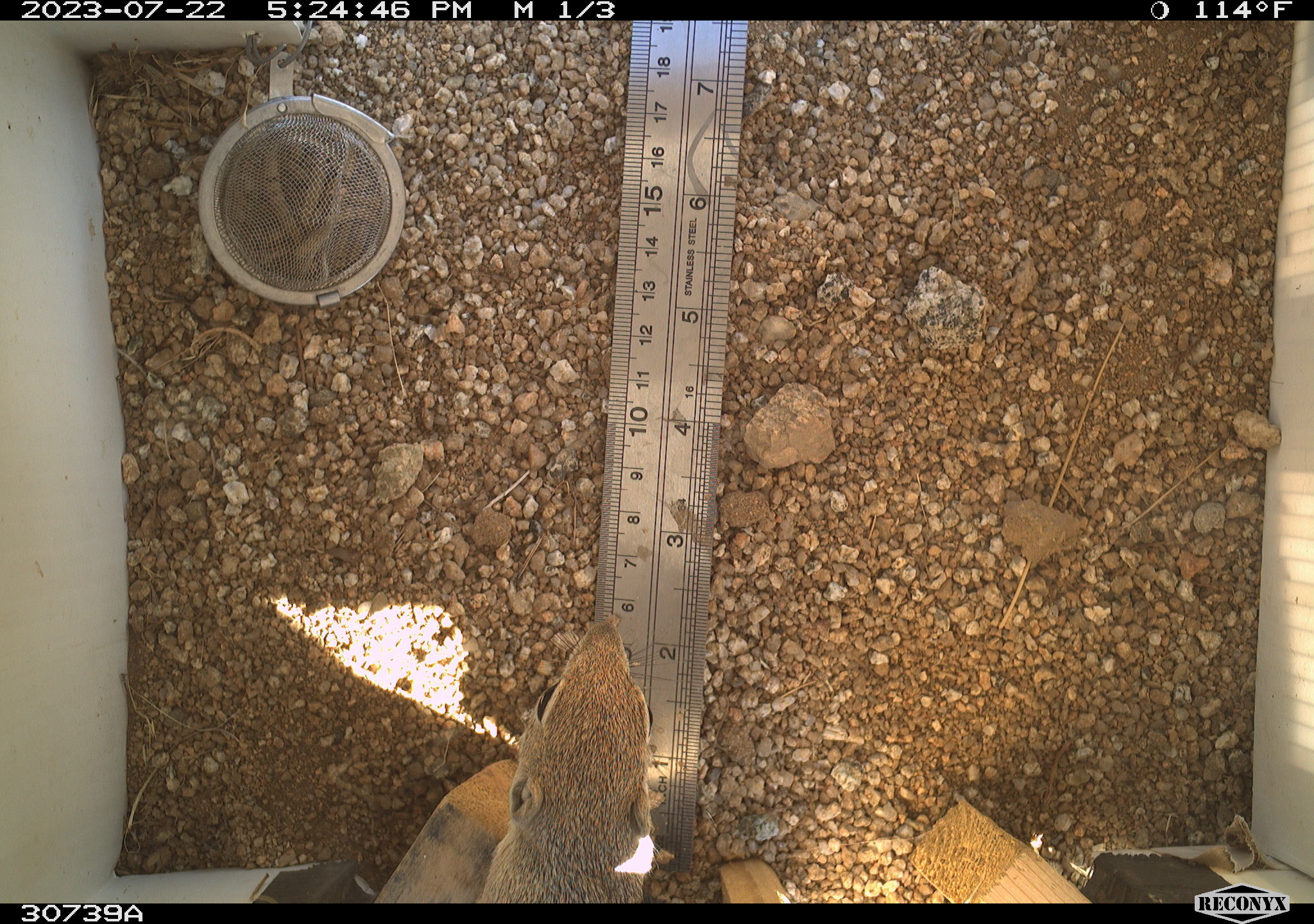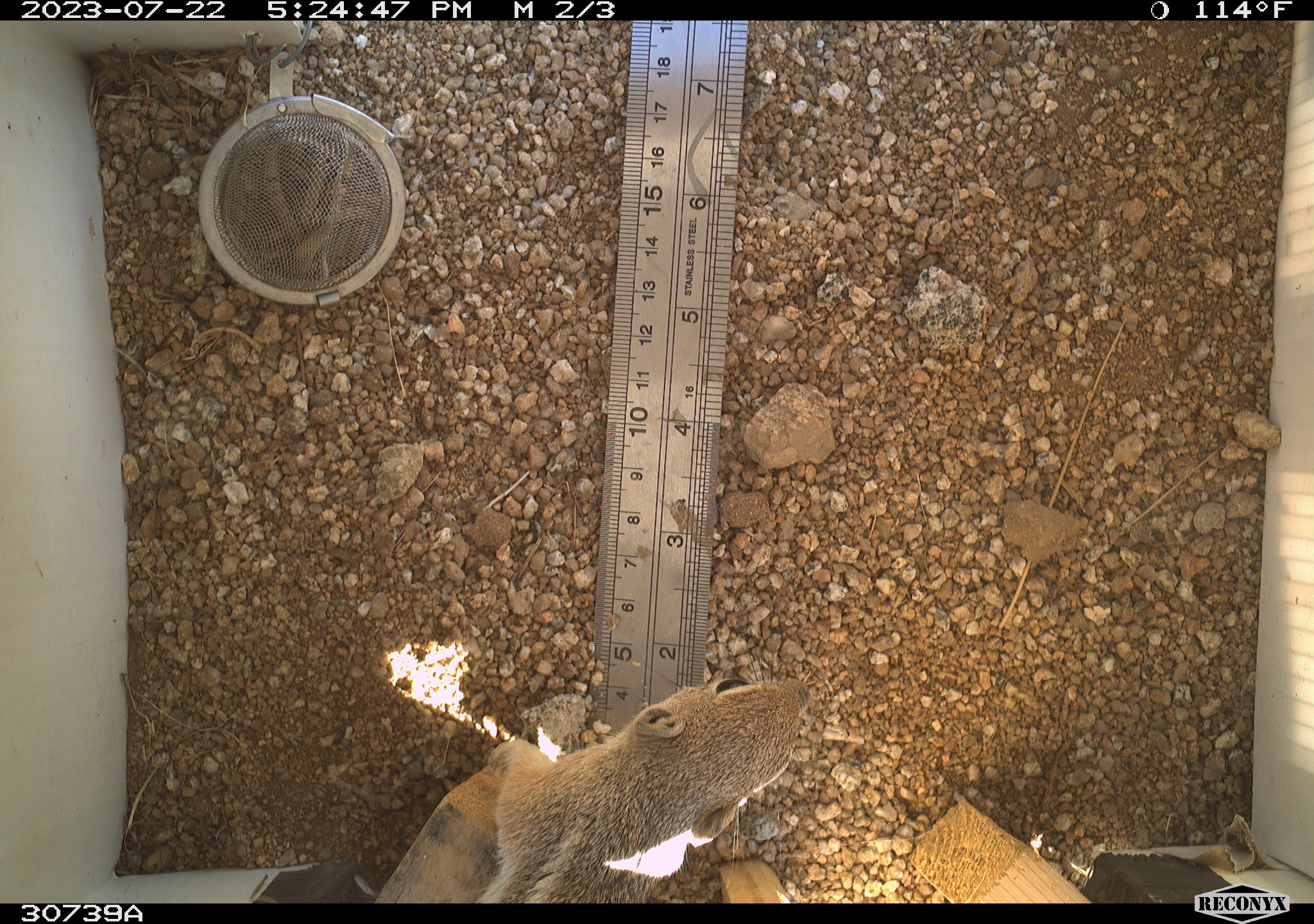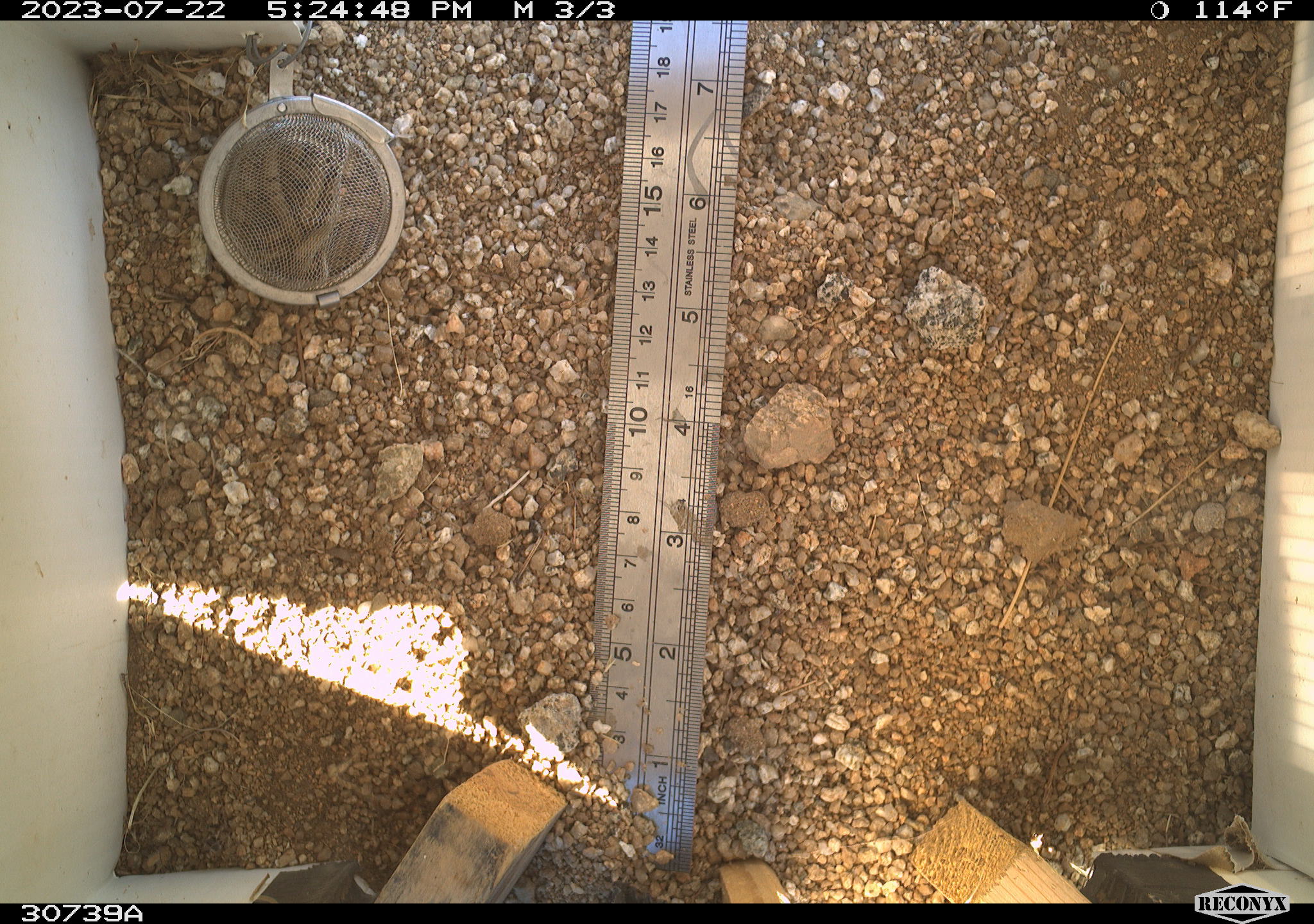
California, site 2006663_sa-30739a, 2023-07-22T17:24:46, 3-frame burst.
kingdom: Animalia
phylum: Chordata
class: Mammalia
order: Rodentia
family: Sciuridae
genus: Ammospermophilus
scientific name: Ammospermophilus leucurus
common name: white-tailed antelope squirrel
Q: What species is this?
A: White-tailed antelope squirrel (Ammospermophilus leucurus).